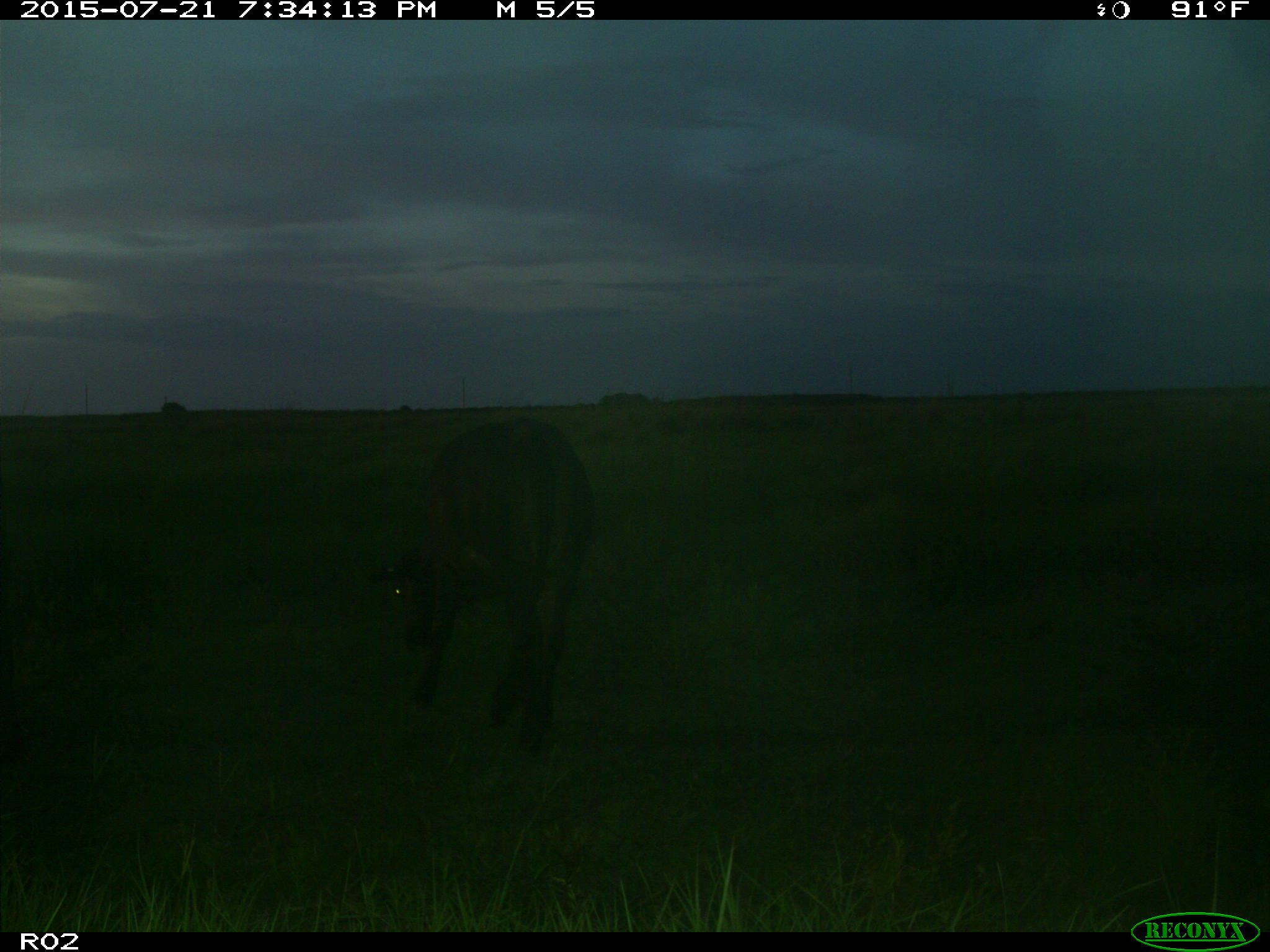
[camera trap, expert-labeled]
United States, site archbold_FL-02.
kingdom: Animalia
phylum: Chordata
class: Mammalia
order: Artiodactyla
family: Bovidae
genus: Bos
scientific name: Bos taurus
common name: domestic cow